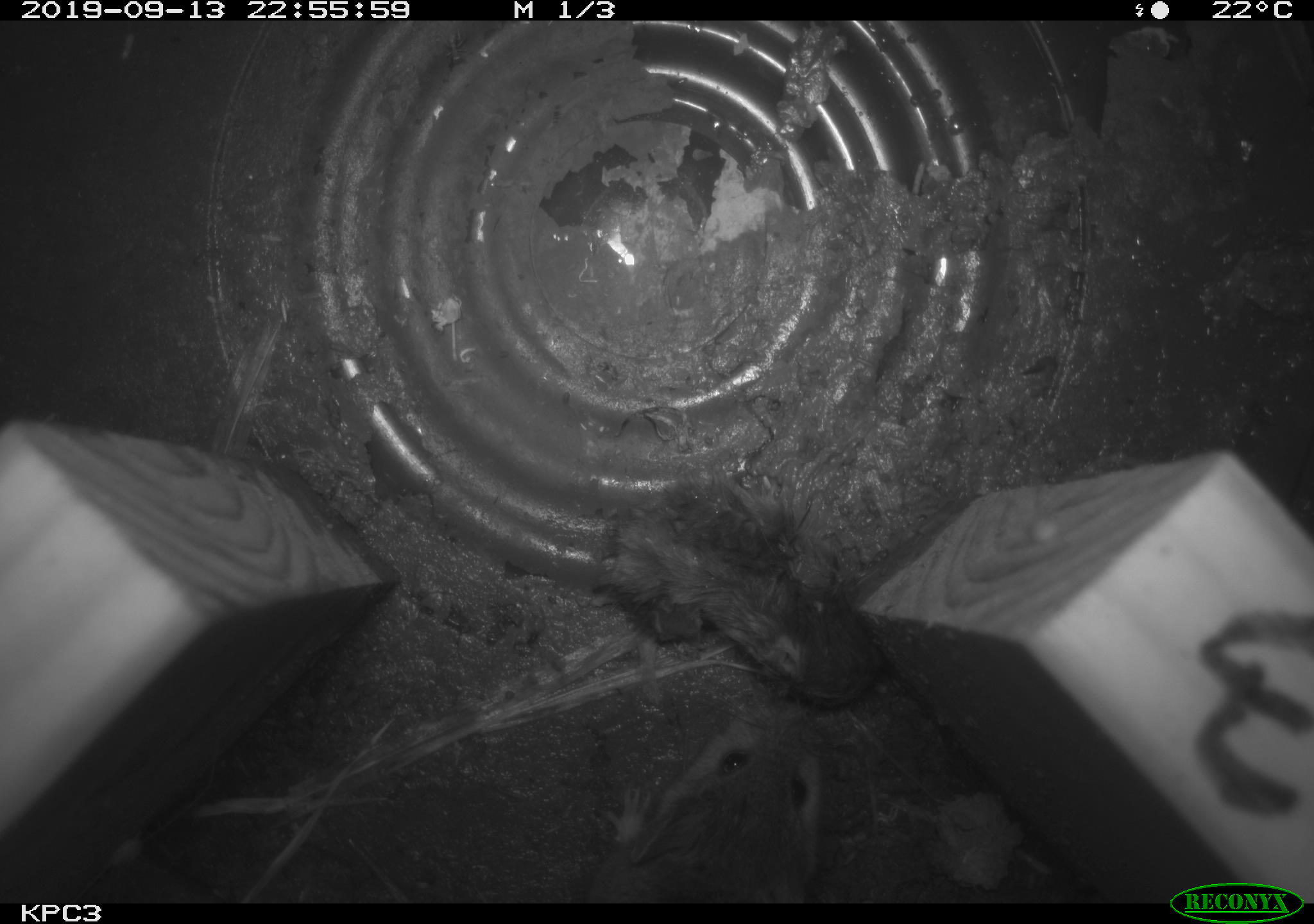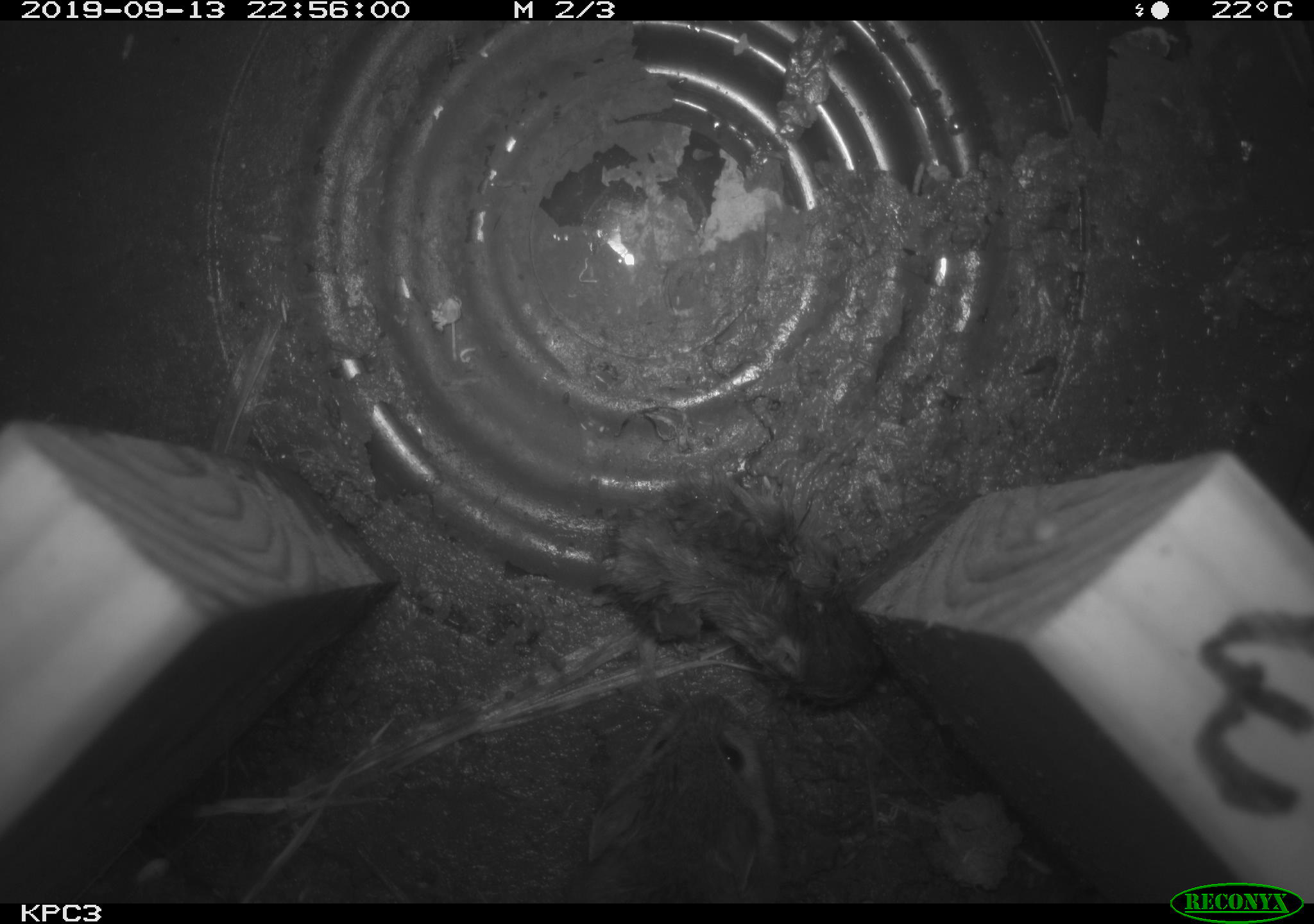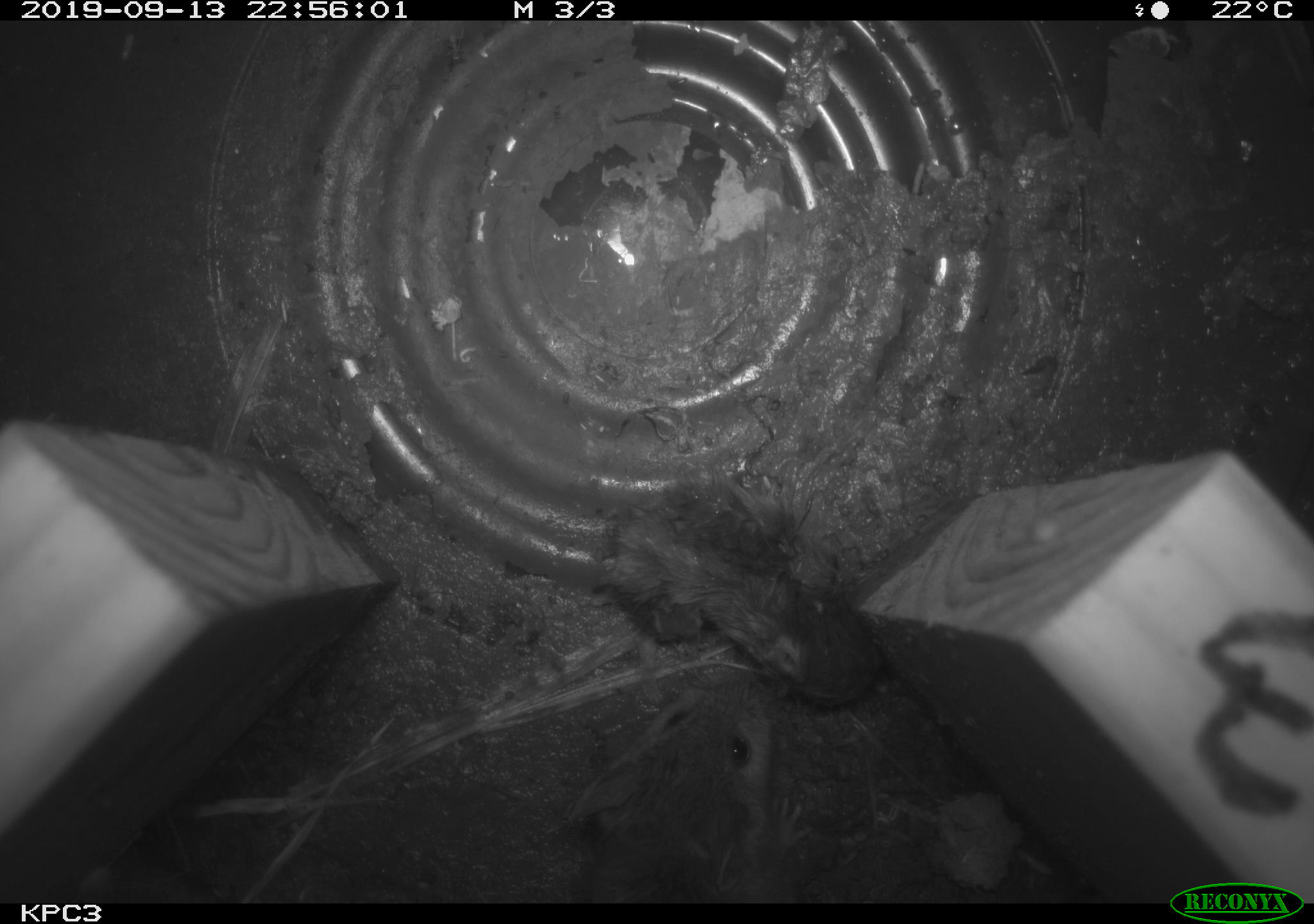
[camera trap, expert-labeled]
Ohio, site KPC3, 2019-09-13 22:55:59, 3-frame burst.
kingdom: Animalia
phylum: Chordata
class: Mammalia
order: Rodentia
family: Cricetidae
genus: Peromyscus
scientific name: Peromyscus leucopus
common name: white-footed mouse